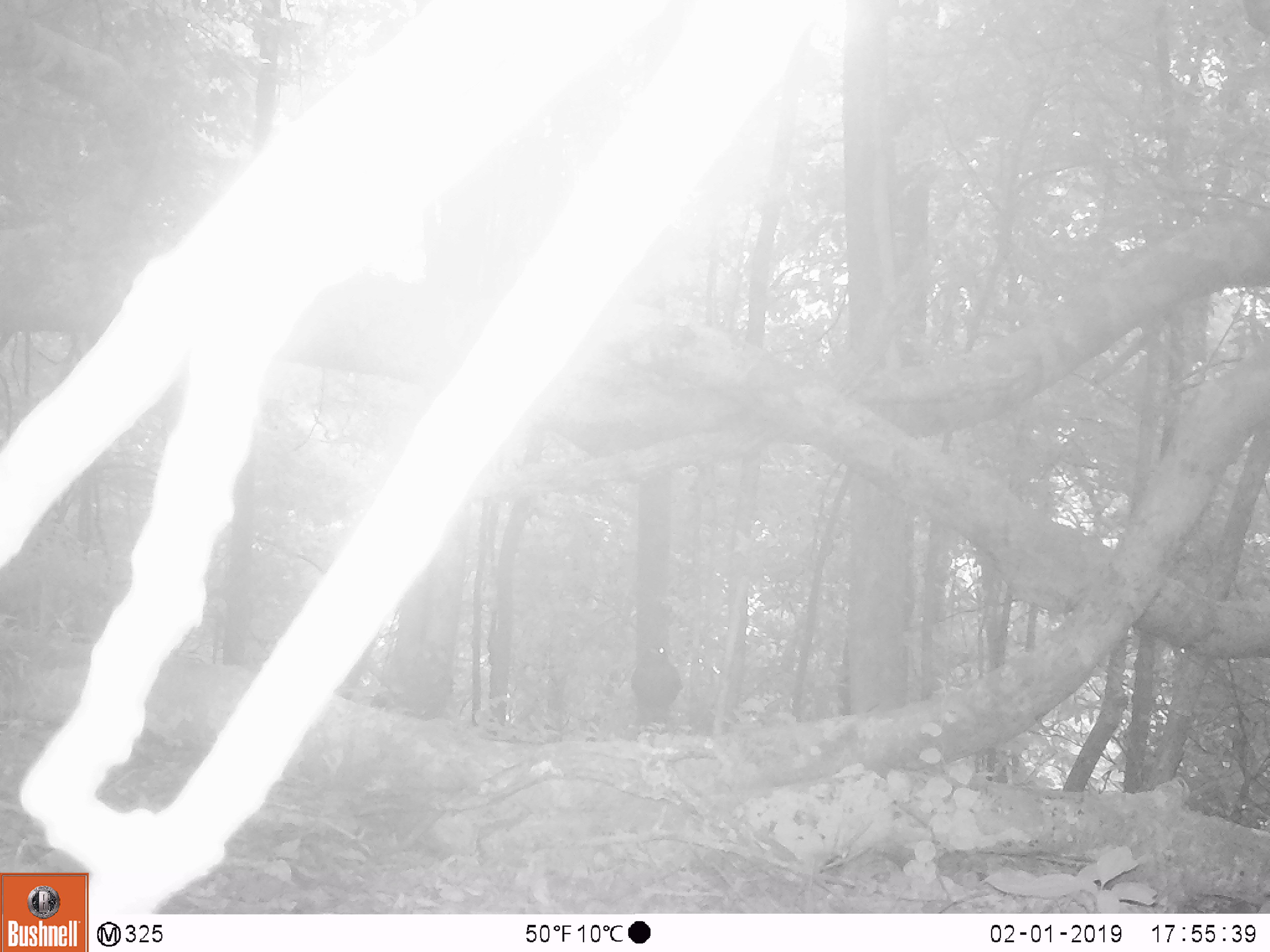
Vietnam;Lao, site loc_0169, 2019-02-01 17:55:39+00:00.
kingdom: Animalia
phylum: Chordata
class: Aves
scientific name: Aves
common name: bird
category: unidentified bird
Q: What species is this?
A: Unidentified bird (bird) (Aves).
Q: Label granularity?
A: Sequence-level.